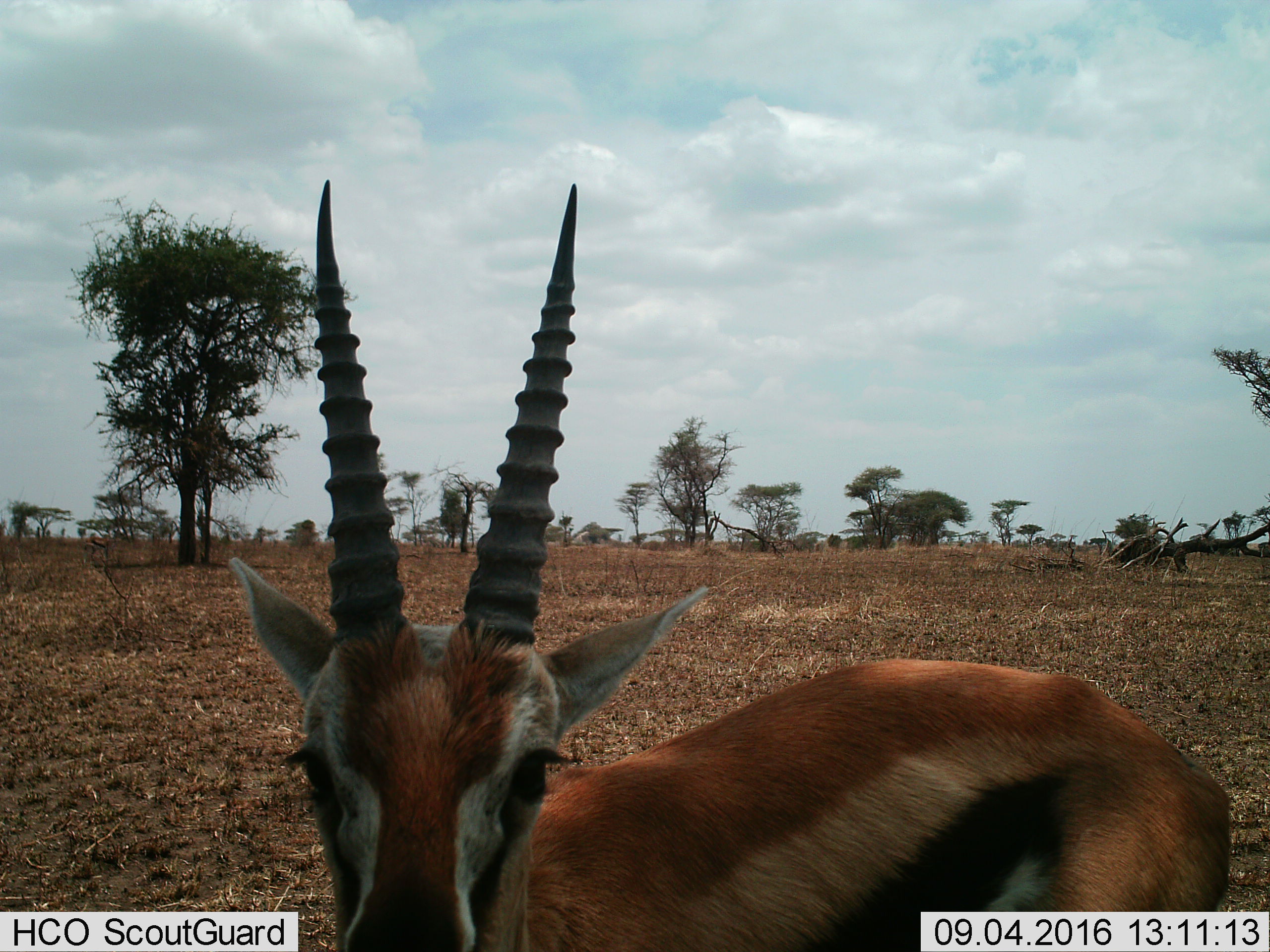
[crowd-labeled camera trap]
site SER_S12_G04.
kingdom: Animalia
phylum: Chordata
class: Mammalia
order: Artiodactyla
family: Bovidae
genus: Eudorcas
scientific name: Eudorcas thomsonii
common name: thomson's gazelle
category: gazellethomsons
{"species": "gazellethomsons (thomson's gazelle) (Eudorcas thomsonii)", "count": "1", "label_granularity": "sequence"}